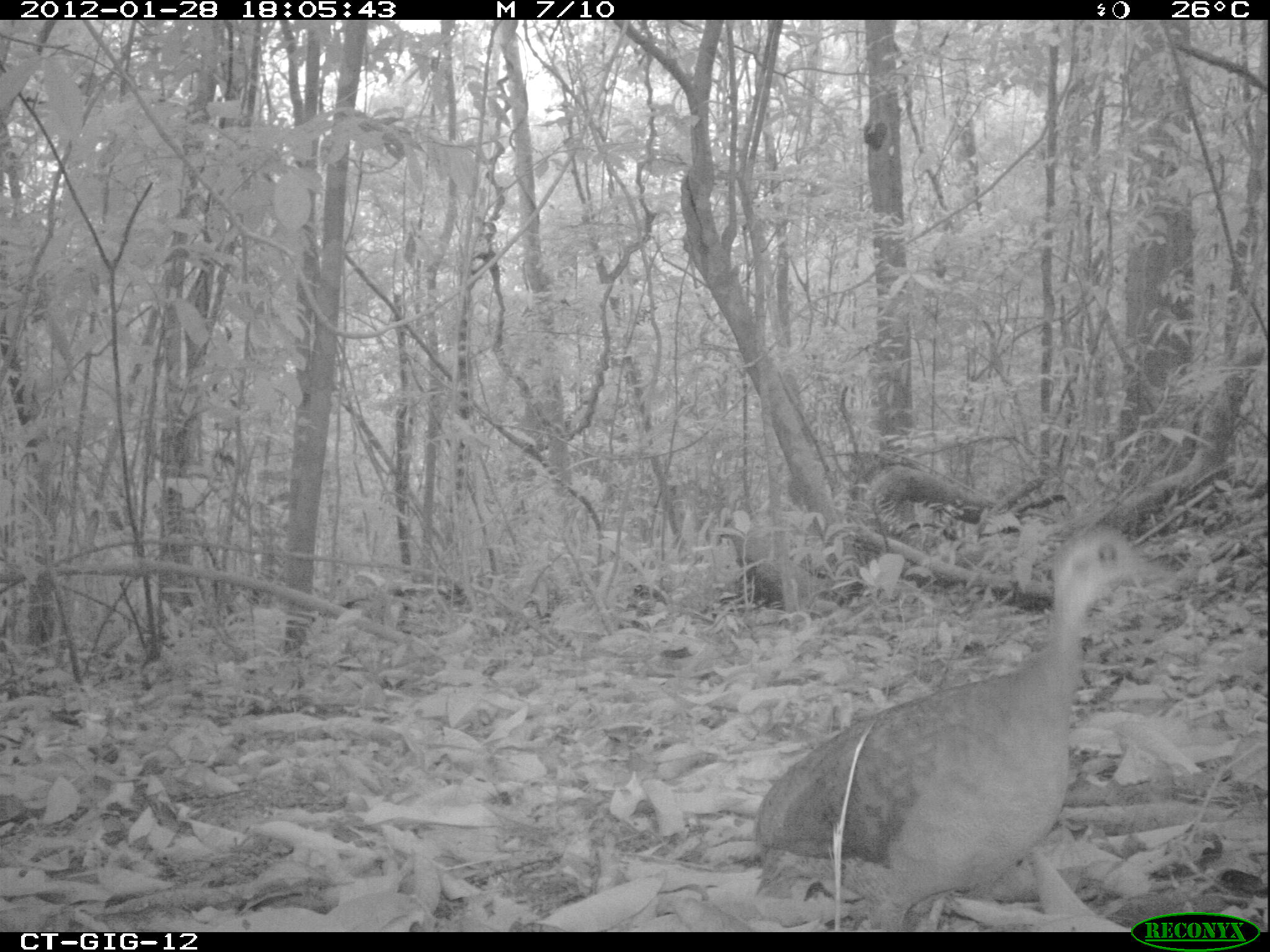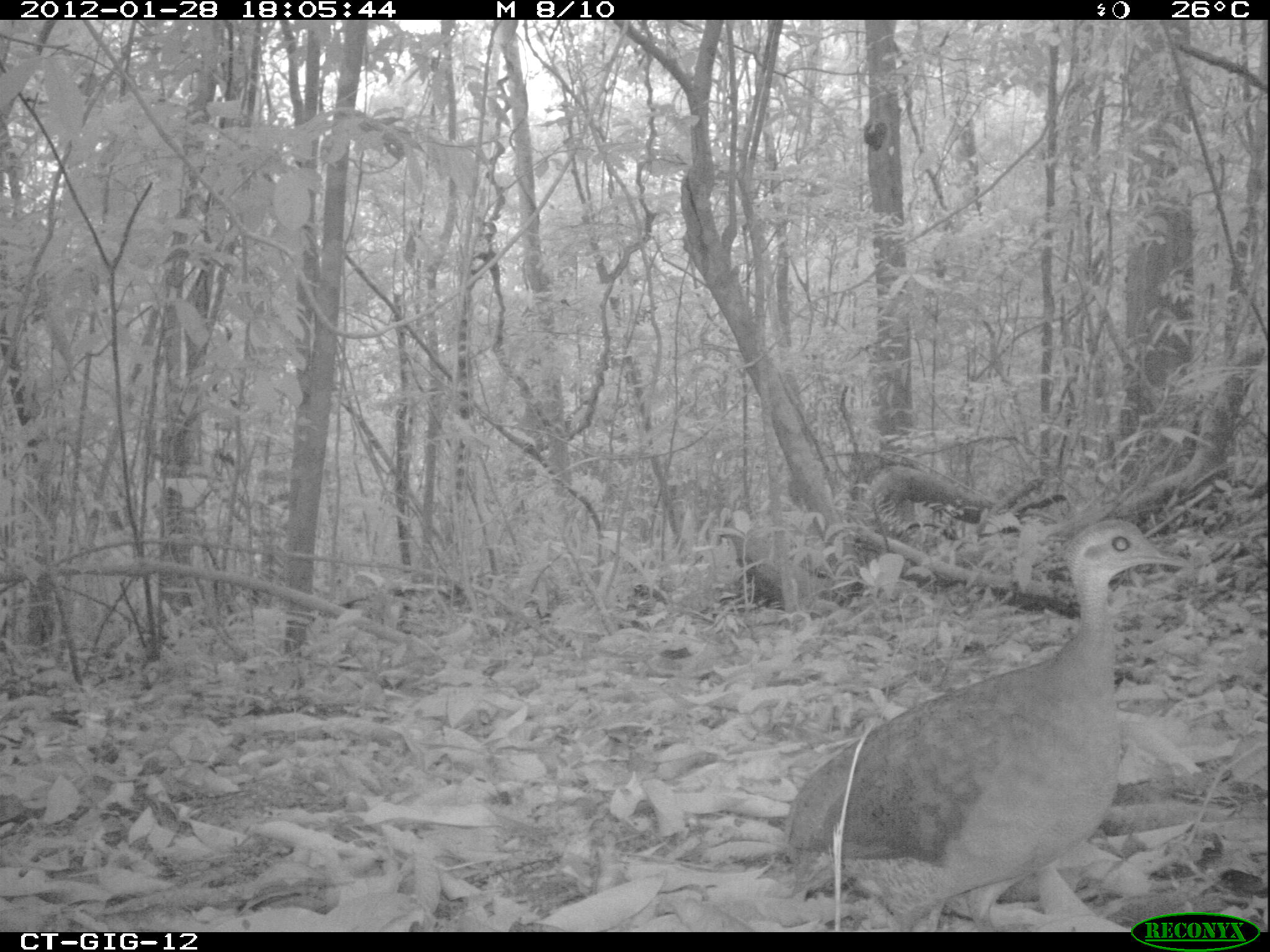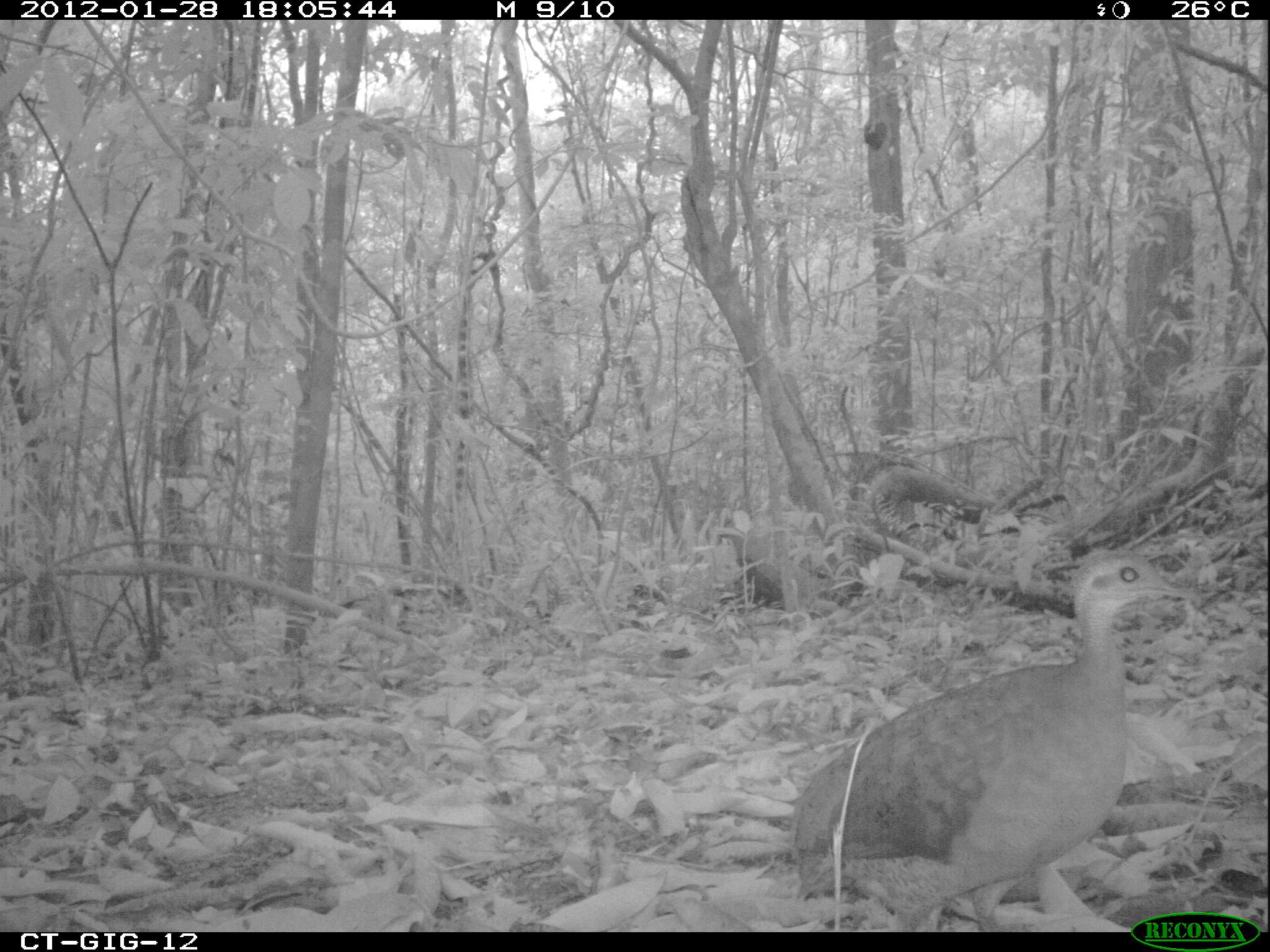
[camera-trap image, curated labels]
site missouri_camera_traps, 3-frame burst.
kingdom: Animalia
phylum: Chordata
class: Aves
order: Tinamiformes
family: Tinamidae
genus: Tinamus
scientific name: Tinamus major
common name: great tinamou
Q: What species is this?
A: Great tinamou (Tinamus major).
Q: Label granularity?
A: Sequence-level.